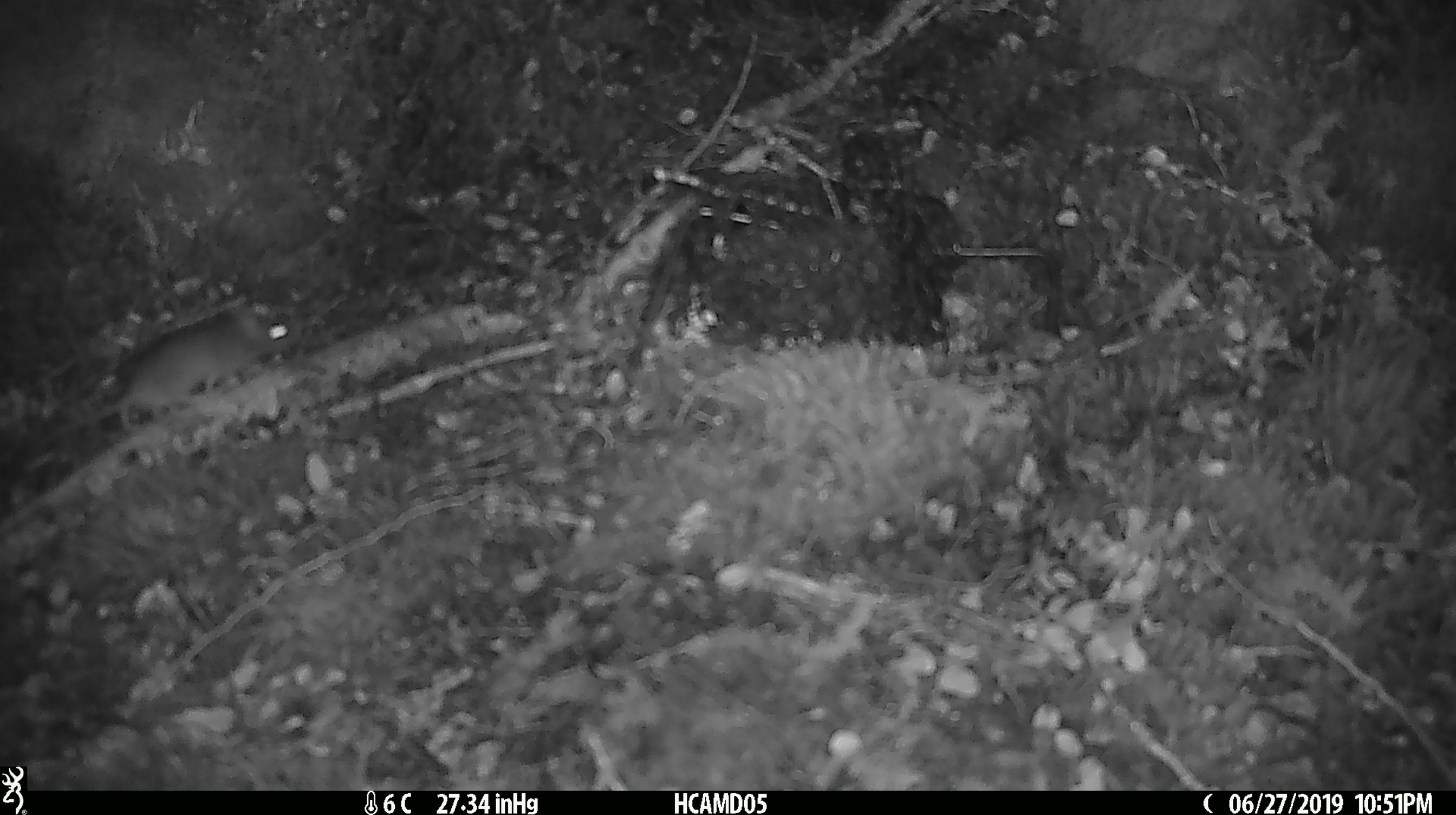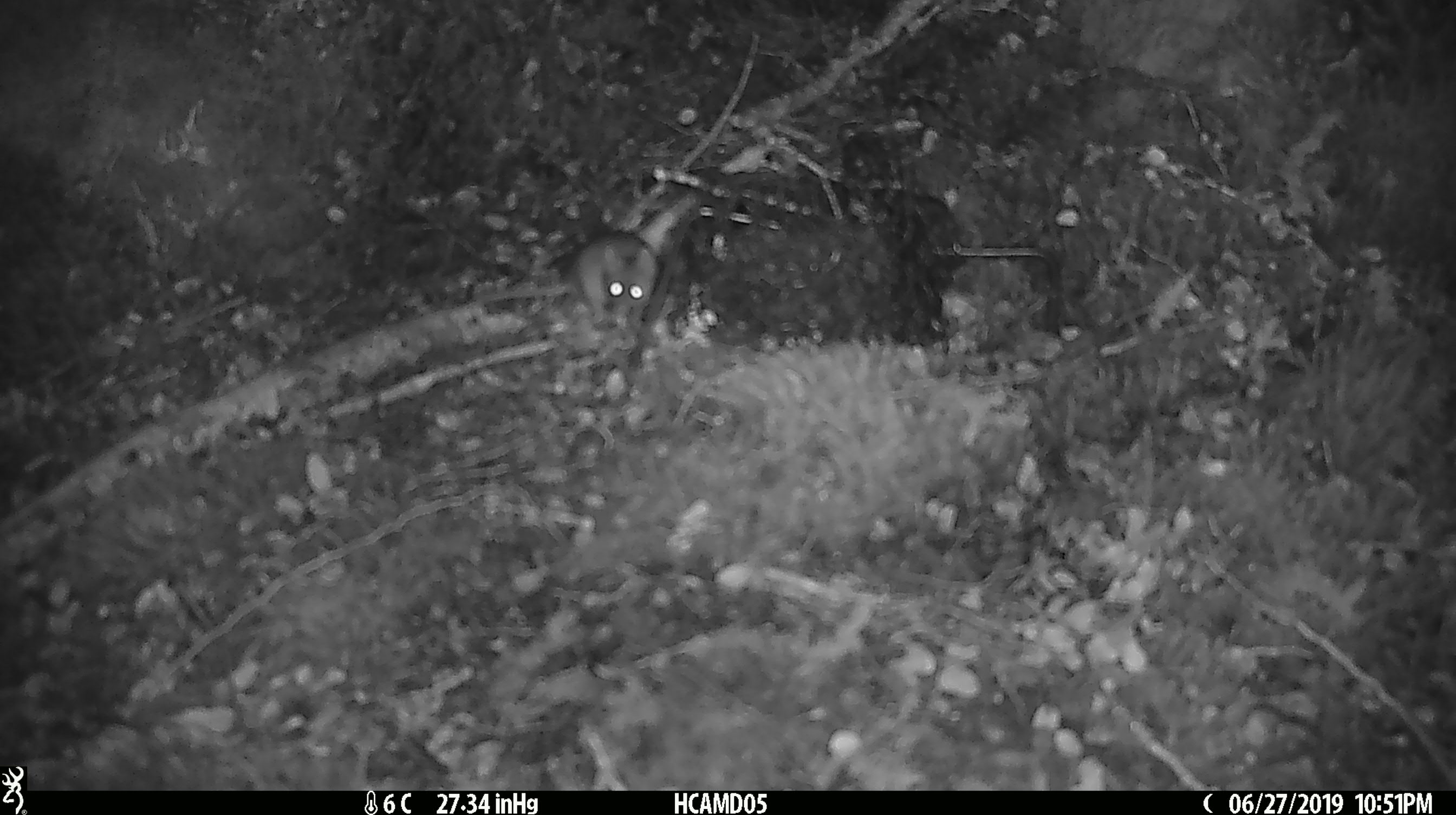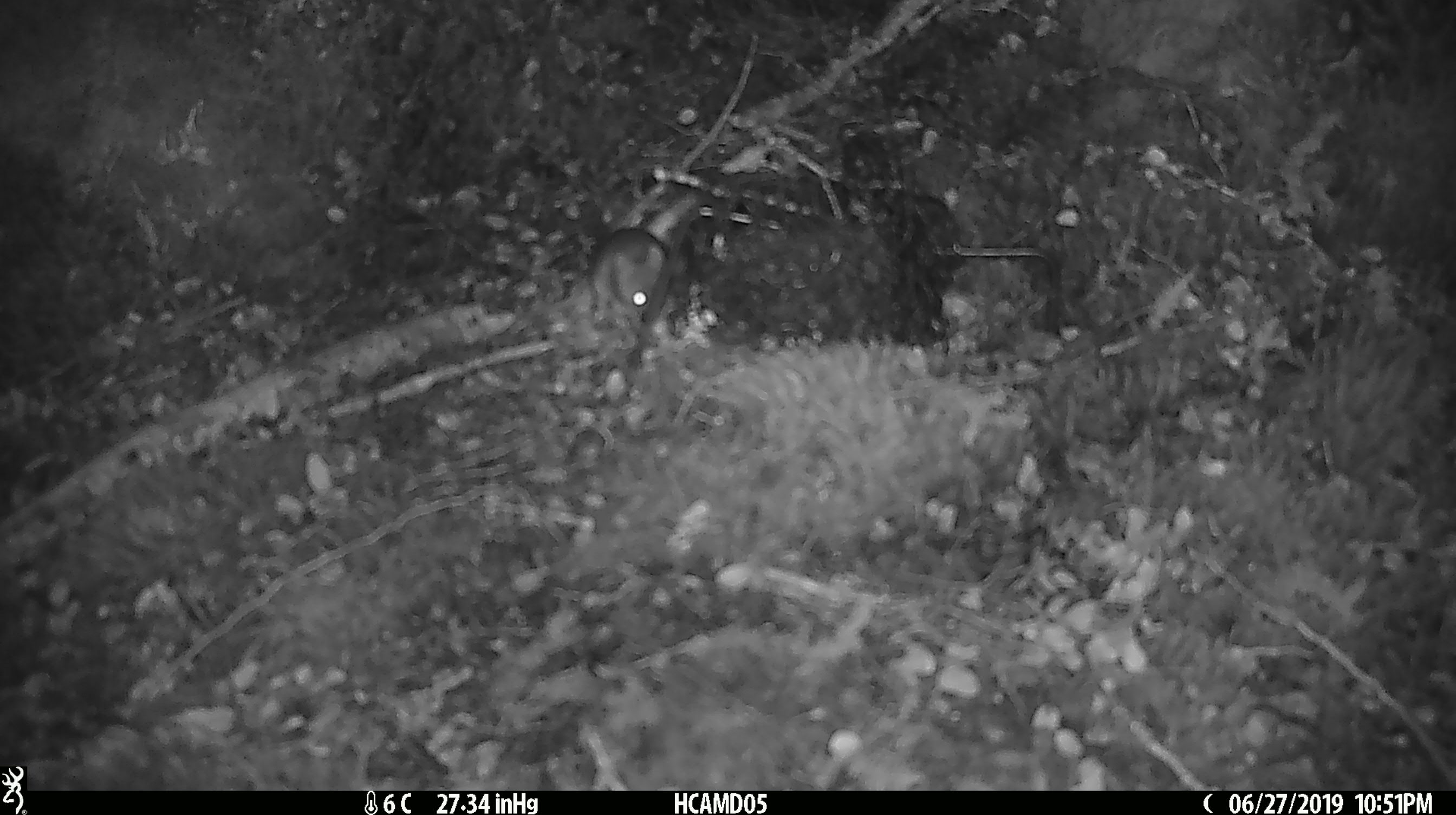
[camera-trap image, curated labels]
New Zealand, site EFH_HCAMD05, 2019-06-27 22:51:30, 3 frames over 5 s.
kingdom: Animalia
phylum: Chordata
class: Mammalia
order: Rodentia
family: Muridae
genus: Mus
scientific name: Mus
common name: mouse